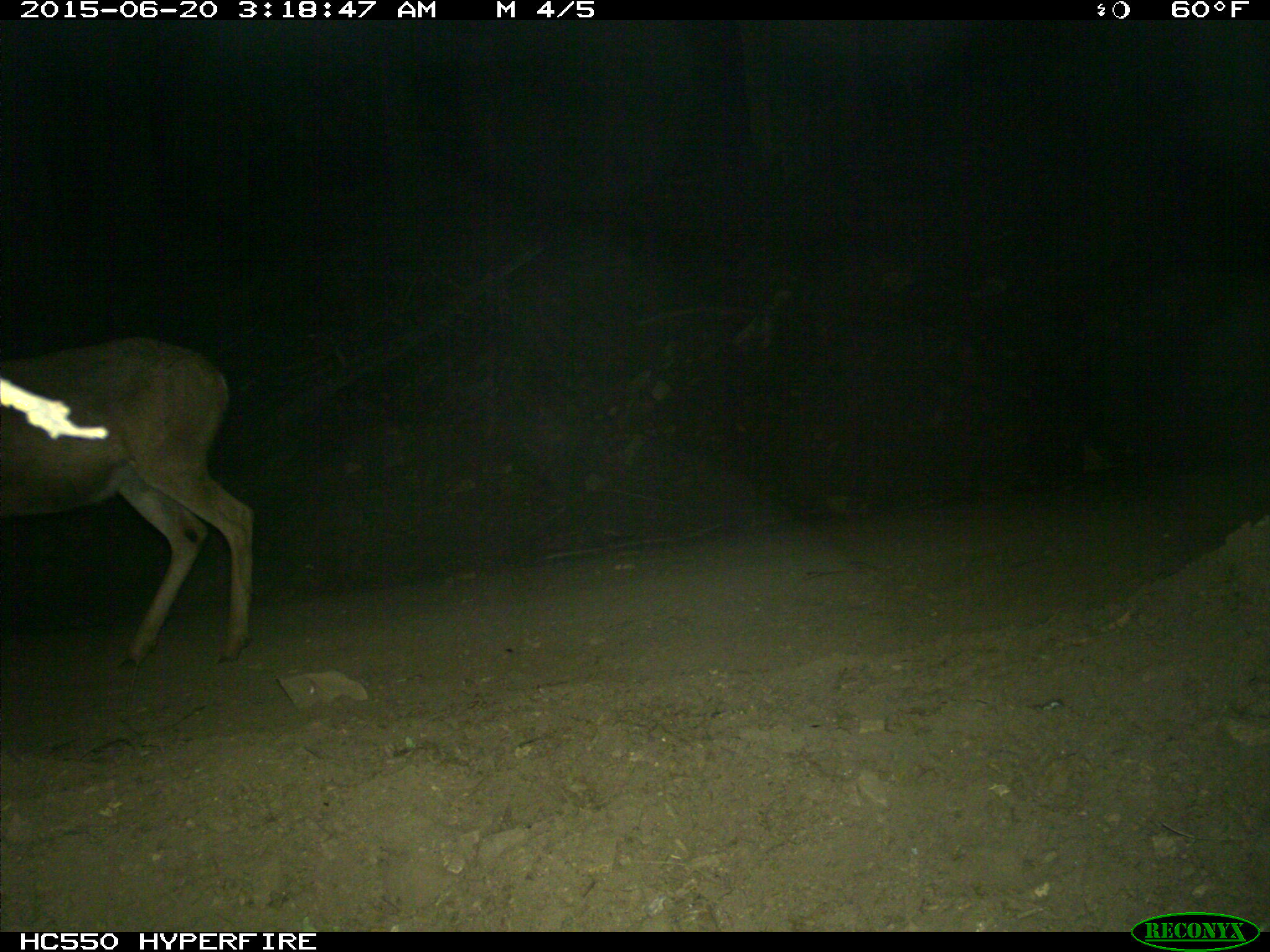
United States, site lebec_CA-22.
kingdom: Animalia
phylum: Chordata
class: Mammalia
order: Artiodactyla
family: Cervidae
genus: Odocoileus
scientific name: Odocoileus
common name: deer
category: unidentified deer